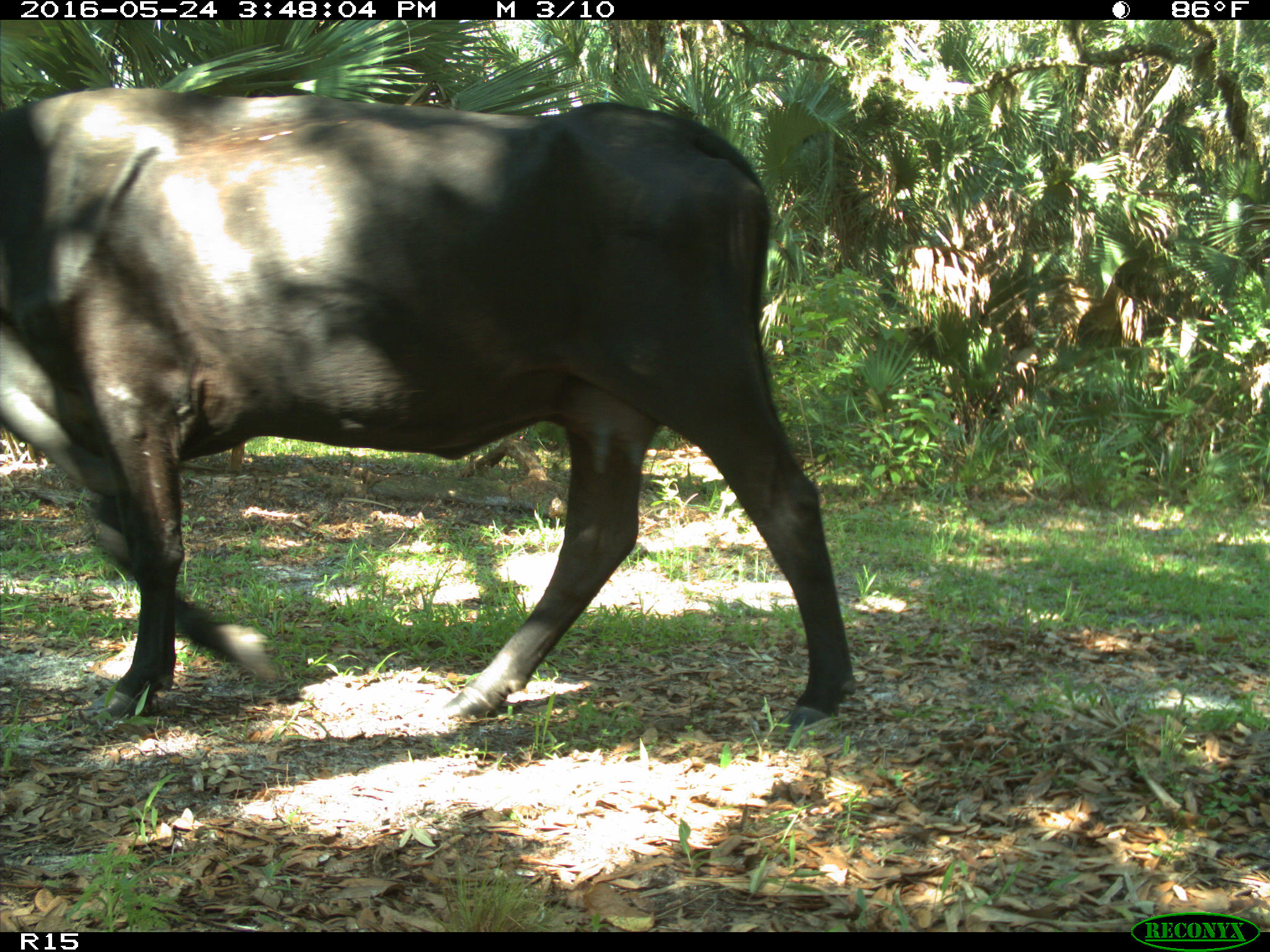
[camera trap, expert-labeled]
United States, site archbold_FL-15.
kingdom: Animalia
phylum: Chordata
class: Mammalia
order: Artiodactyla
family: Bovidae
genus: Bos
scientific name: Bos taurus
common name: domestic cow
Bos taurus (domestic cow).